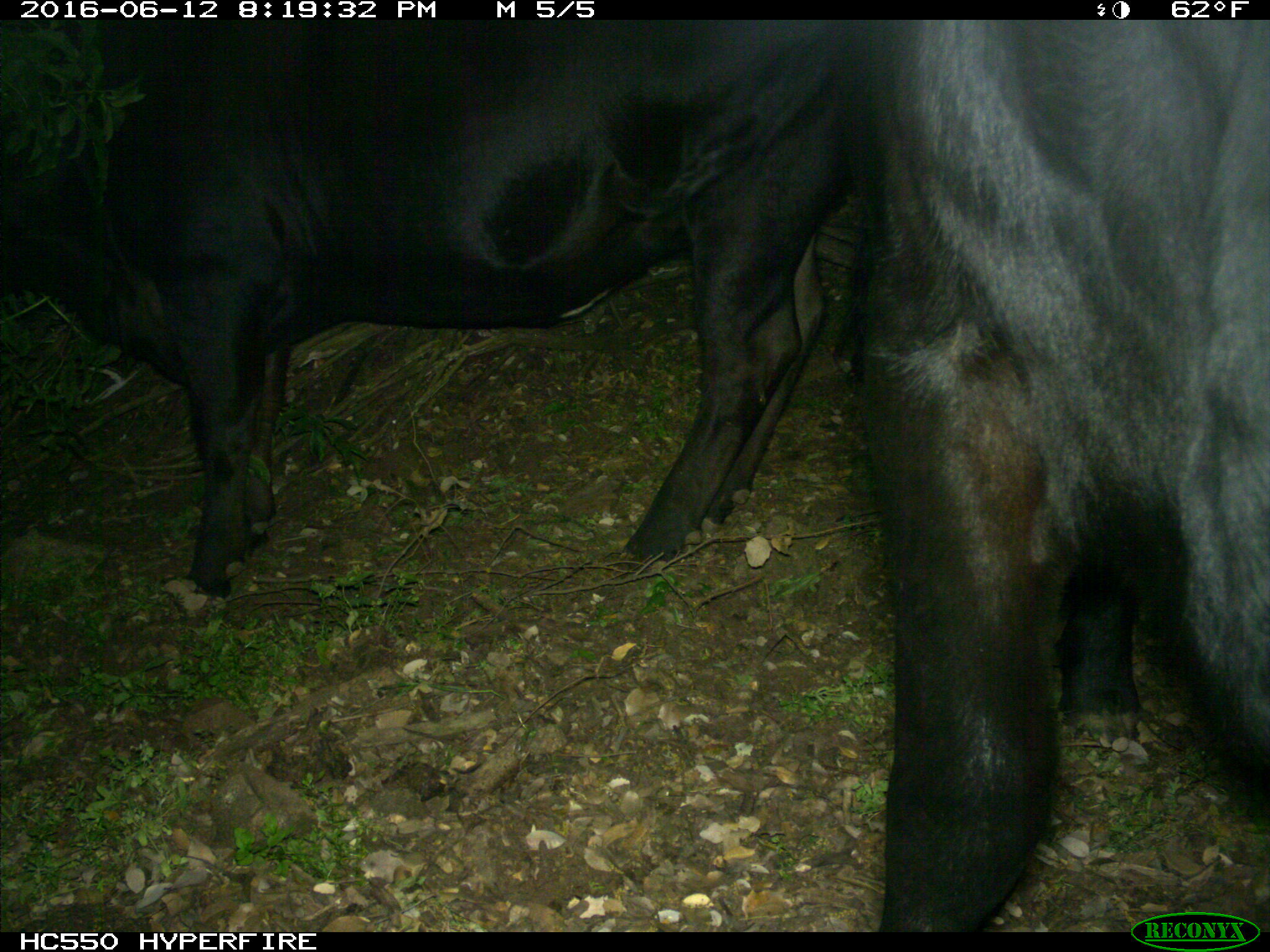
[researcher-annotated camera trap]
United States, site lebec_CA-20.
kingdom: Animalia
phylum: Chordata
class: Mammalia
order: Artiodactyla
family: Bovidae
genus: Bos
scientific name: Bos taurus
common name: domestic cow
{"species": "Bos taurus (domestic cow)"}